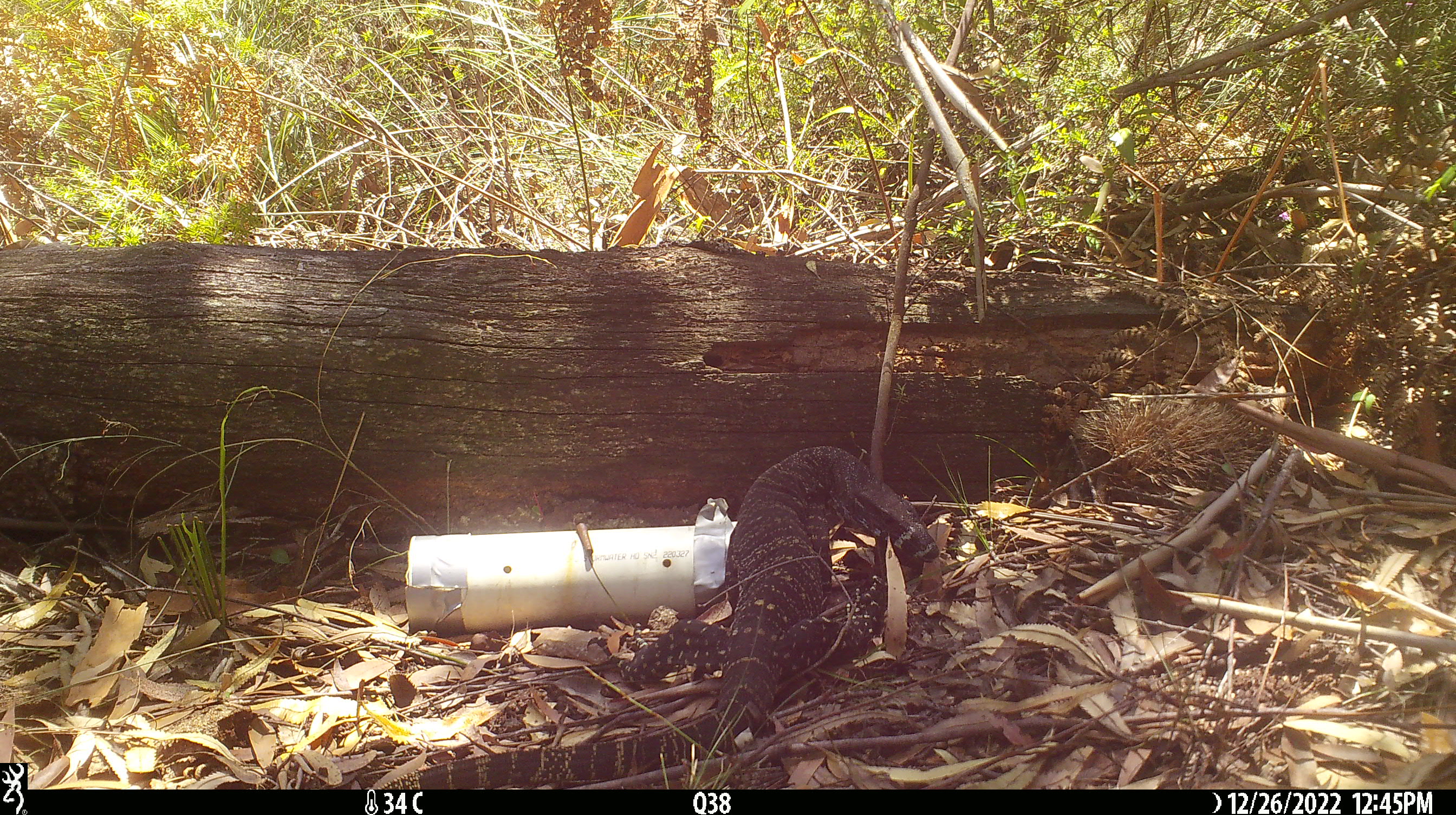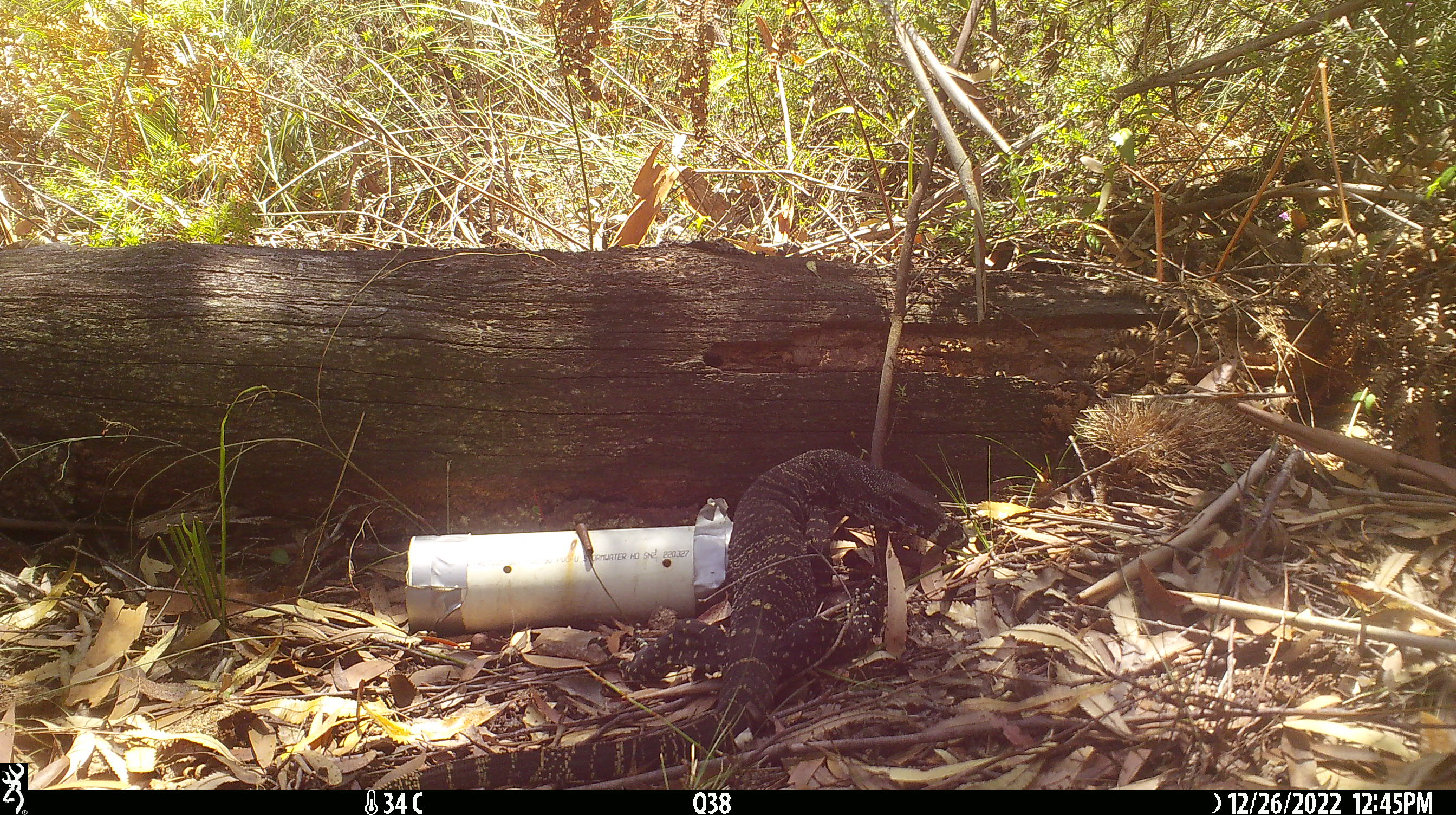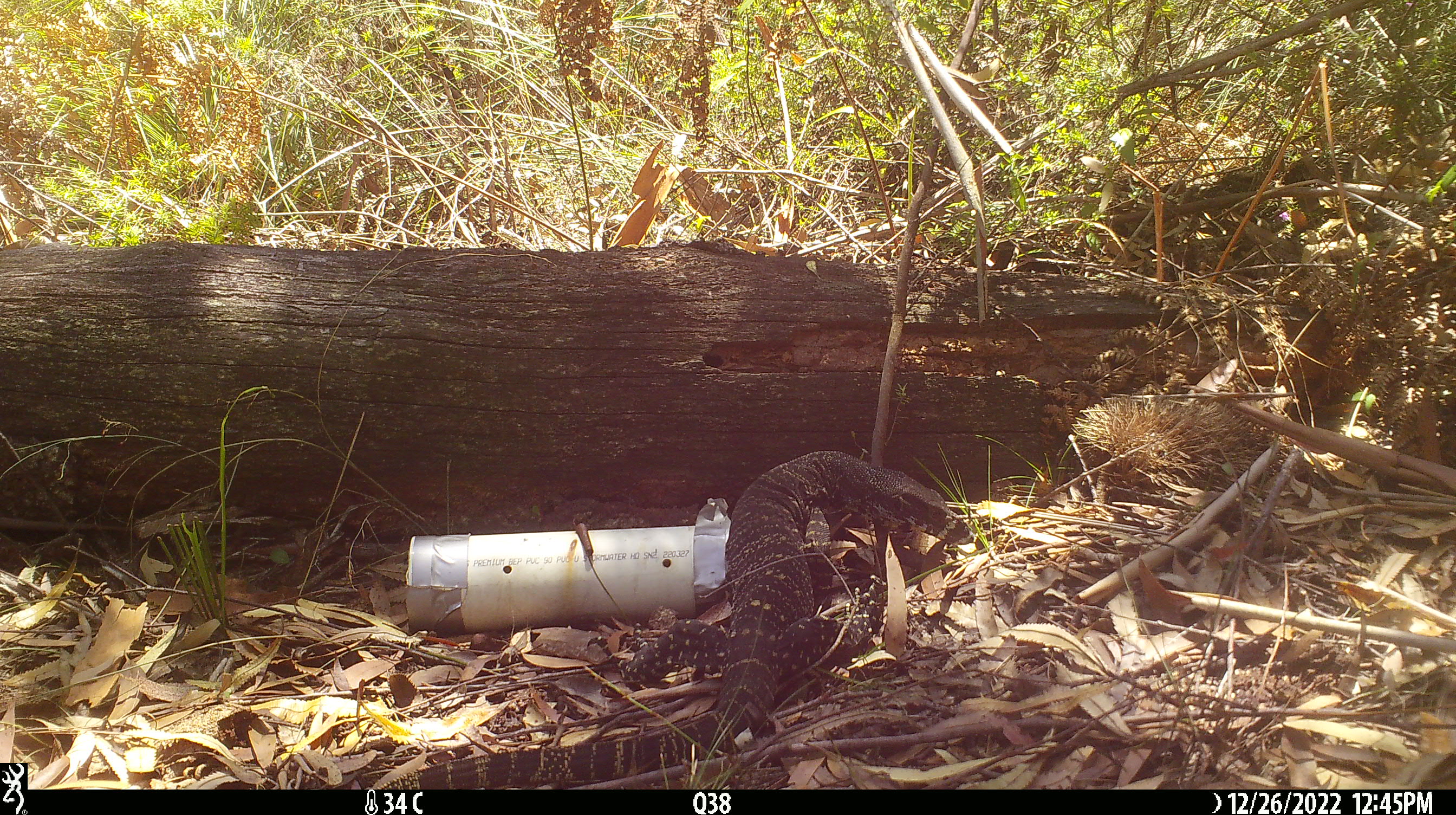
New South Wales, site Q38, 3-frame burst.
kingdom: Animalia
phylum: Chordata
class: Reptilia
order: Squamata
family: Varanidae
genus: Varanus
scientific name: Varanus varius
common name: lace monitor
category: goanna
Goanna (lace monitor) (Varanus varius).